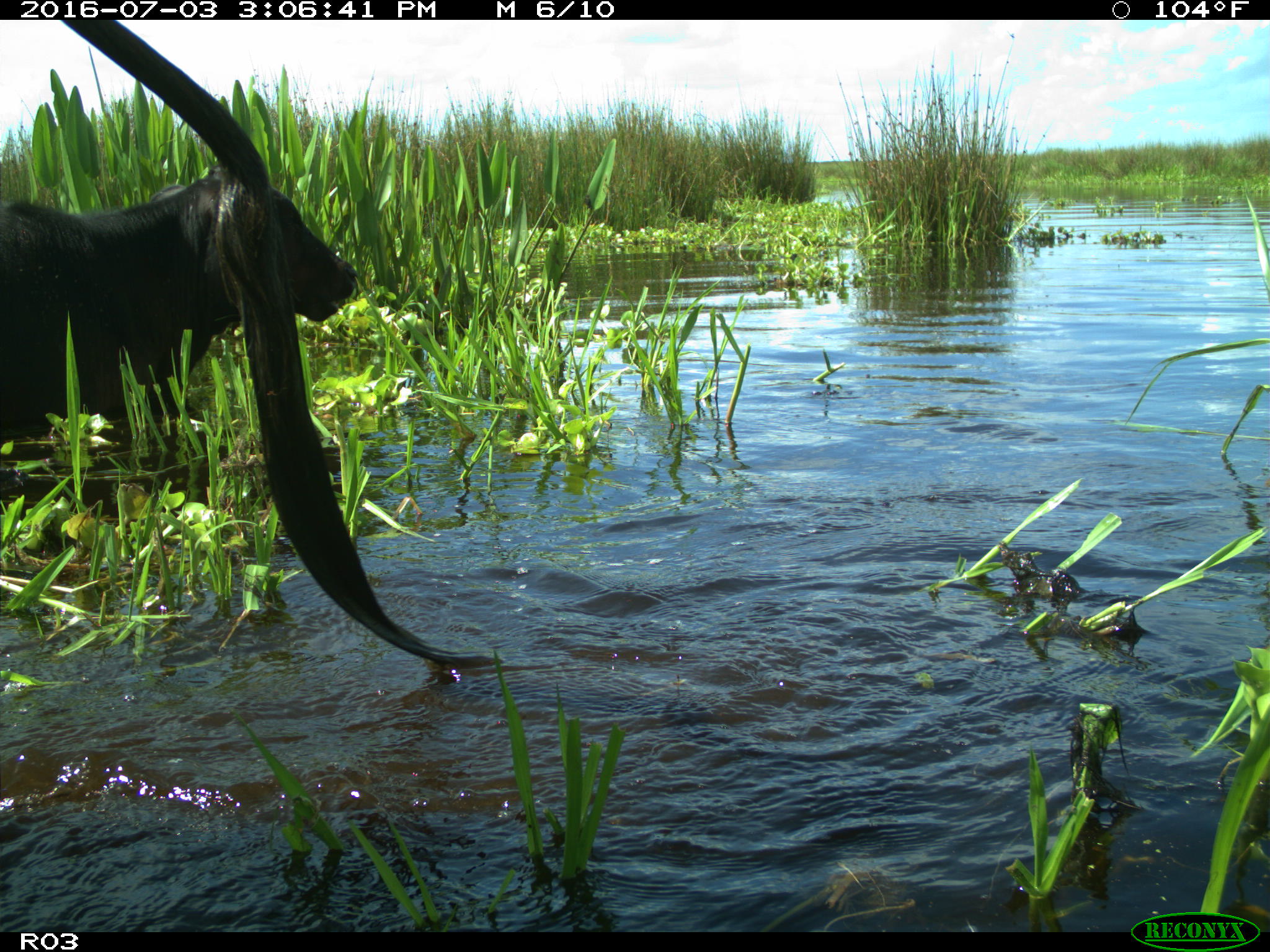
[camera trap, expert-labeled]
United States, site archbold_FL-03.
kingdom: Animalia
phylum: Chordata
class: Mammalia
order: Artiodactyla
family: Bovidae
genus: Bos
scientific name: Bos taurus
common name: domestic cow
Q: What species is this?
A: Bos taurus (domestic cow).